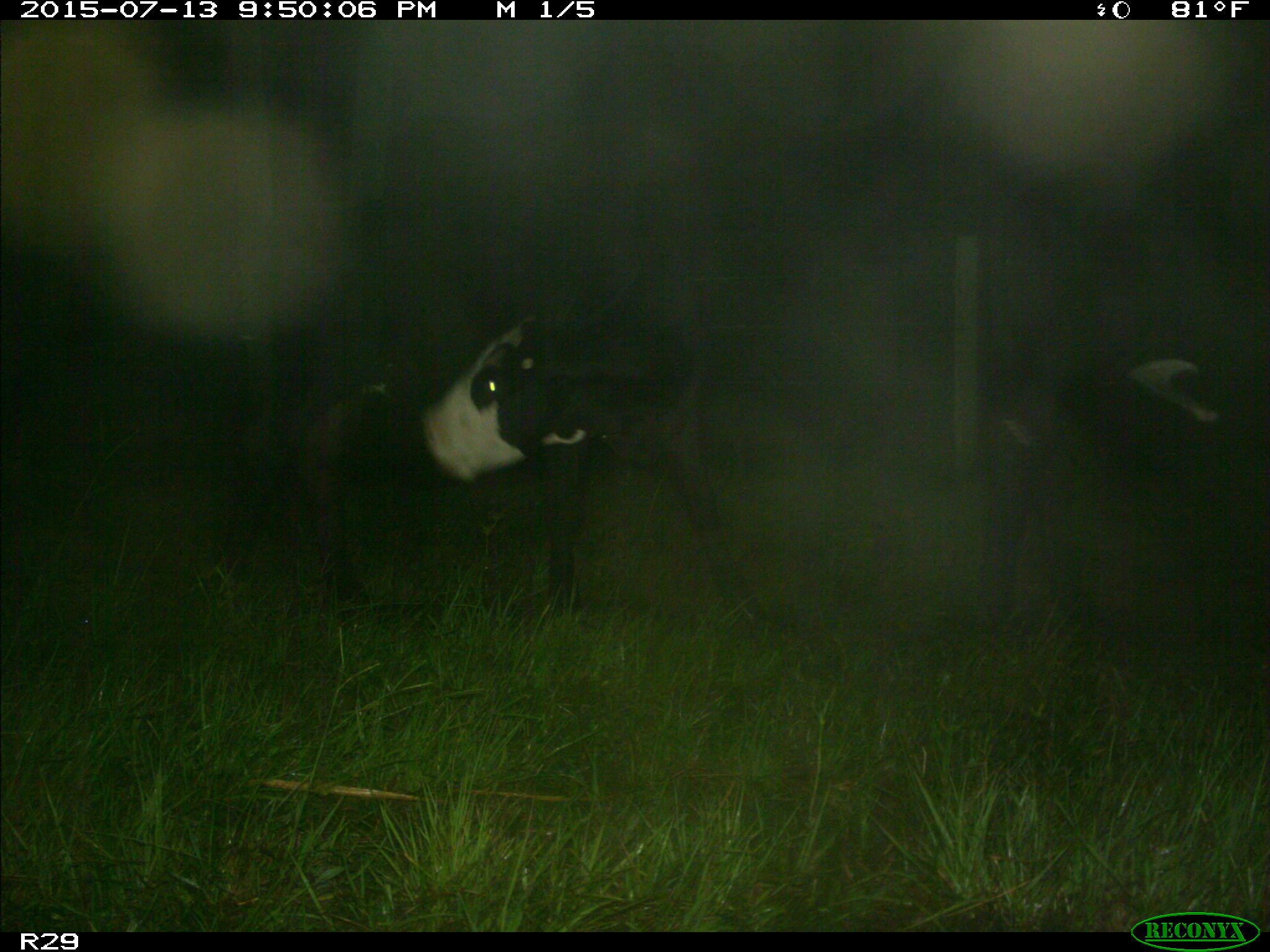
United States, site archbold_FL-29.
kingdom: Animalia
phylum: Chordata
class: Mammalia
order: Artiodactyla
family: Bovidae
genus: Bos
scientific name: Bos taurus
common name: domestic cow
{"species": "Bos taurus (domestic cow)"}